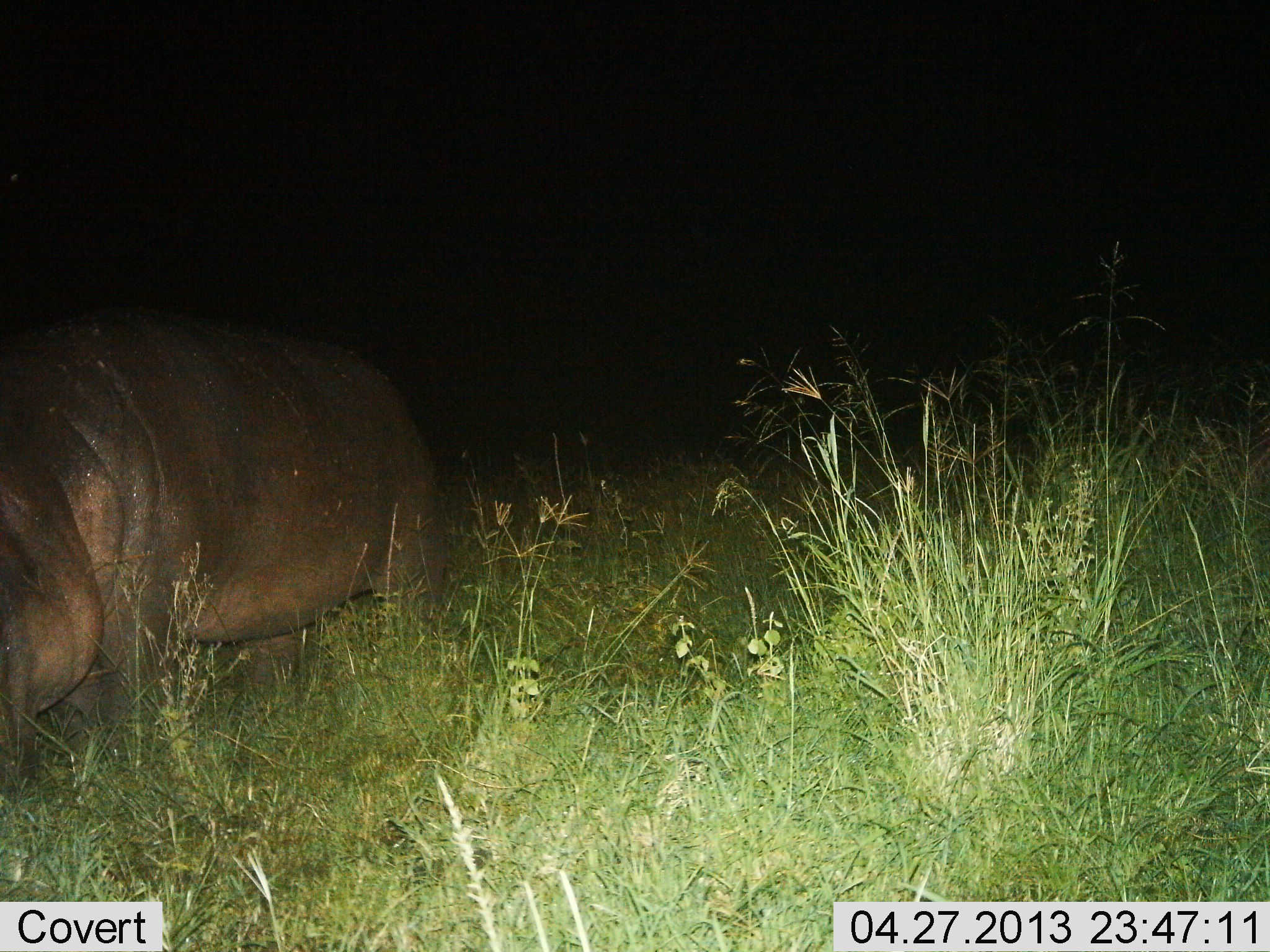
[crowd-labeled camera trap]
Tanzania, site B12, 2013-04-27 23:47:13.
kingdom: Animalia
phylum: Chordata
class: Mammalia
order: Artiodactyla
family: Hippopotamidae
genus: Hippopotamus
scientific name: Hippopotamus amphibius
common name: hippopotamus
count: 1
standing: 46%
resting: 0%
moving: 38%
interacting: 0%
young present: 0%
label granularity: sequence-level